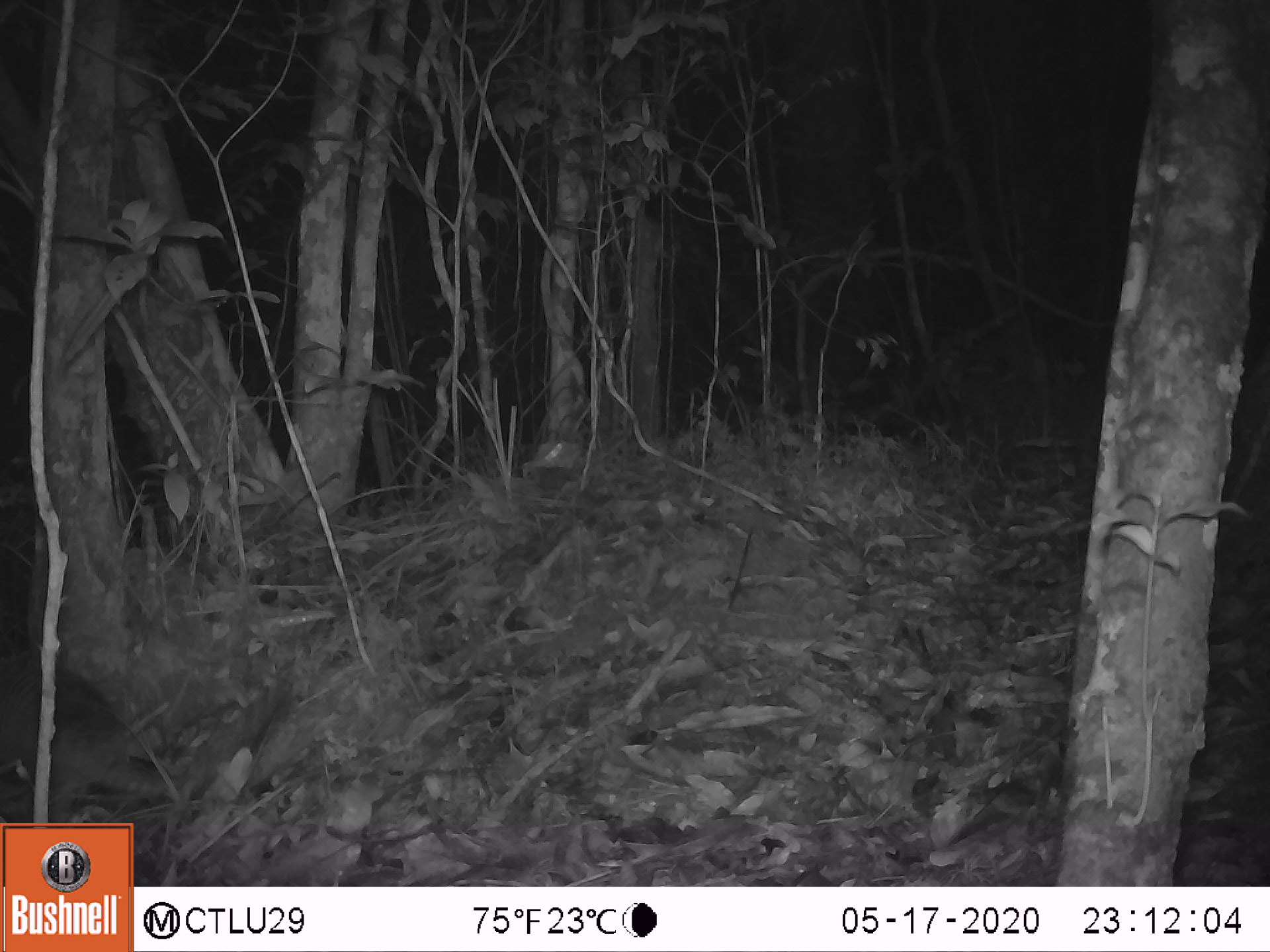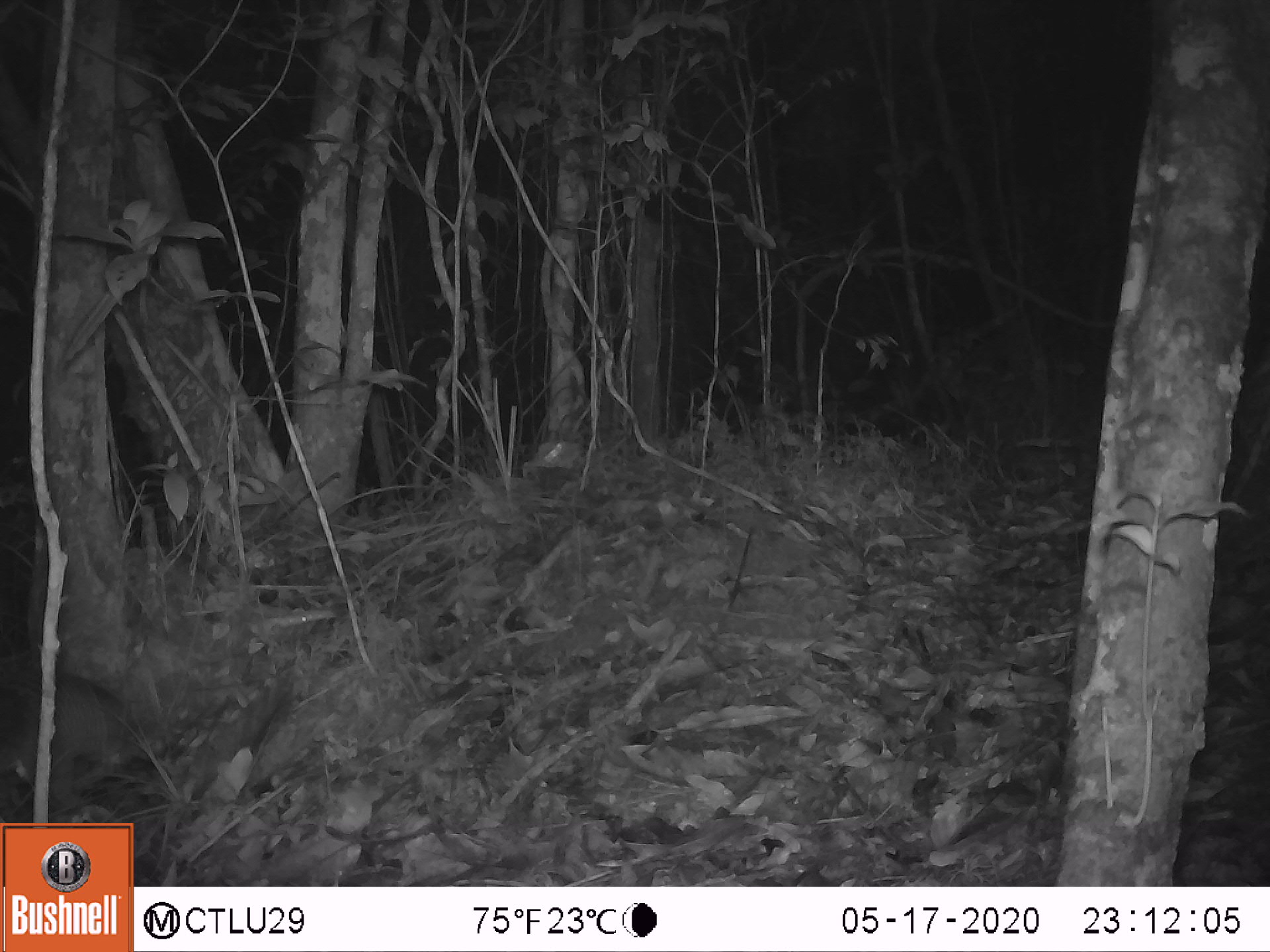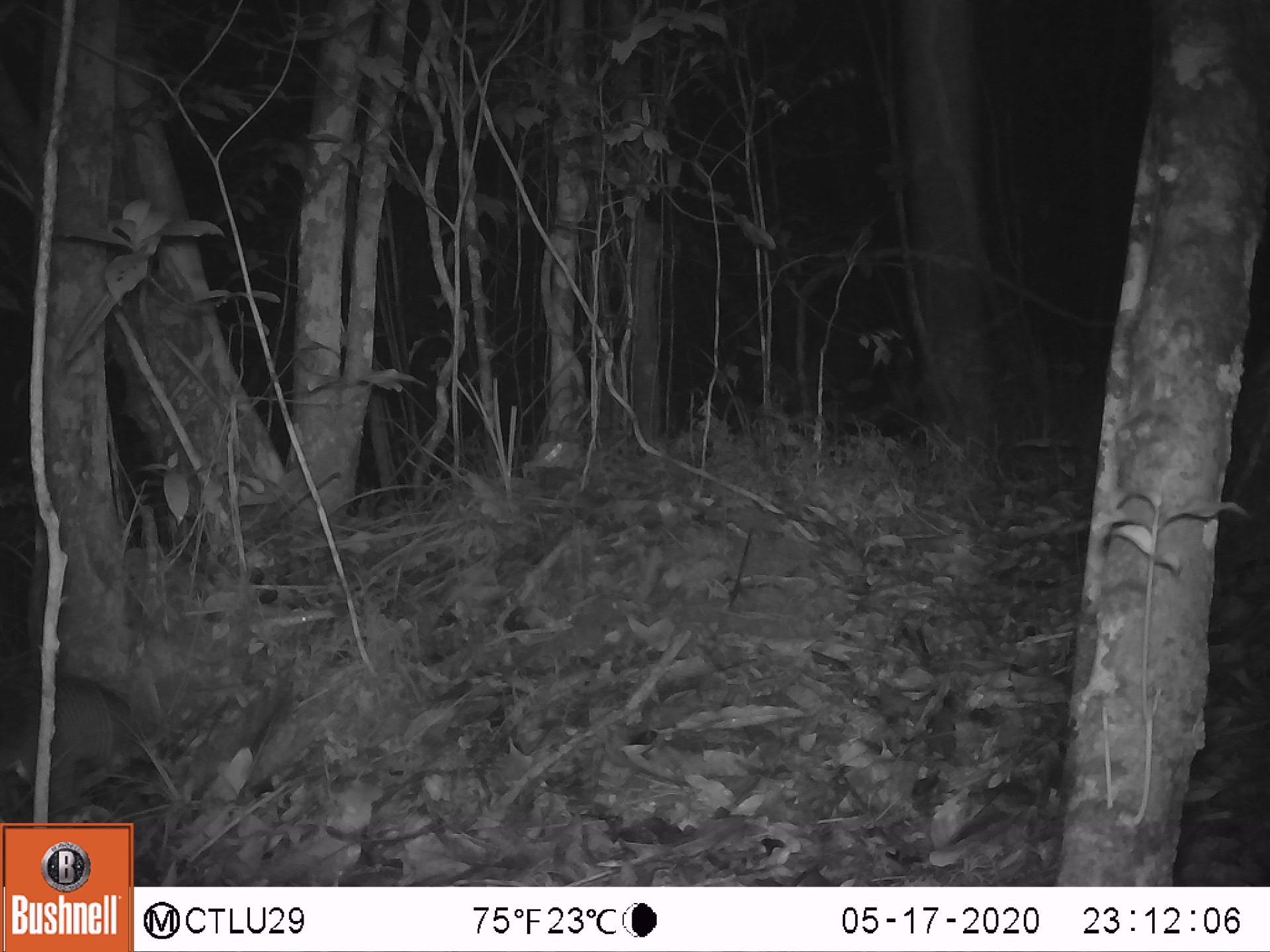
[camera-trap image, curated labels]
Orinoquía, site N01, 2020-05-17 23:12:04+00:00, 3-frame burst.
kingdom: Animalia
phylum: Chordata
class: Mammalia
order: Cingulata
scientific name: Cingulata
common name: armadillo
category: unknown armadillo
Unknown armadillo (armadillo) (Cingulata).